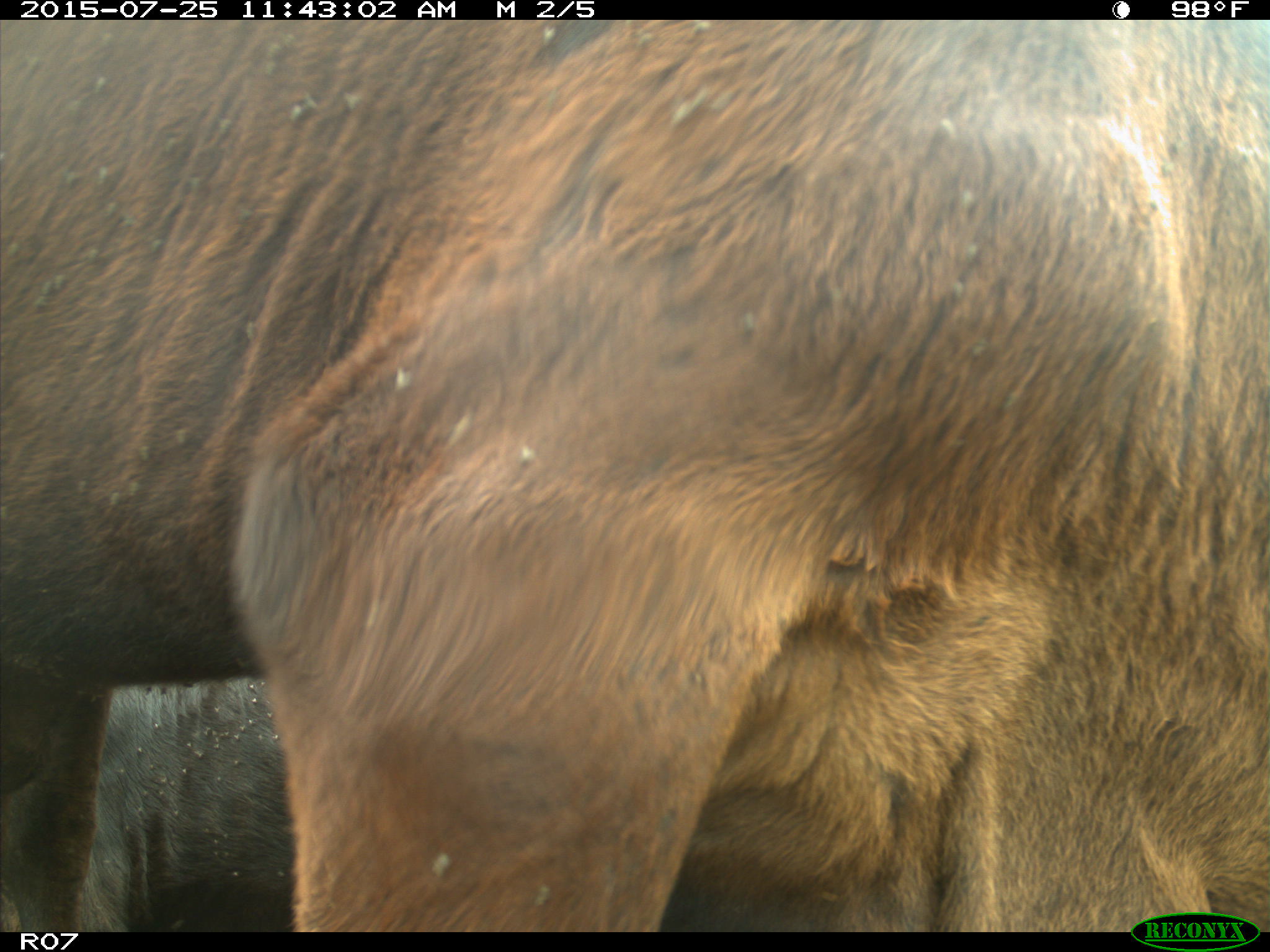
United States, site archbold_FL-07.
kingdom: Animalia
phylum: Chordata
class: Mammalia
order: Artiodactyla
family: Bovidae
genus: Bos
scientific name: Bos taurus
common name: domestic cow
Bos taurus (domestic cow).